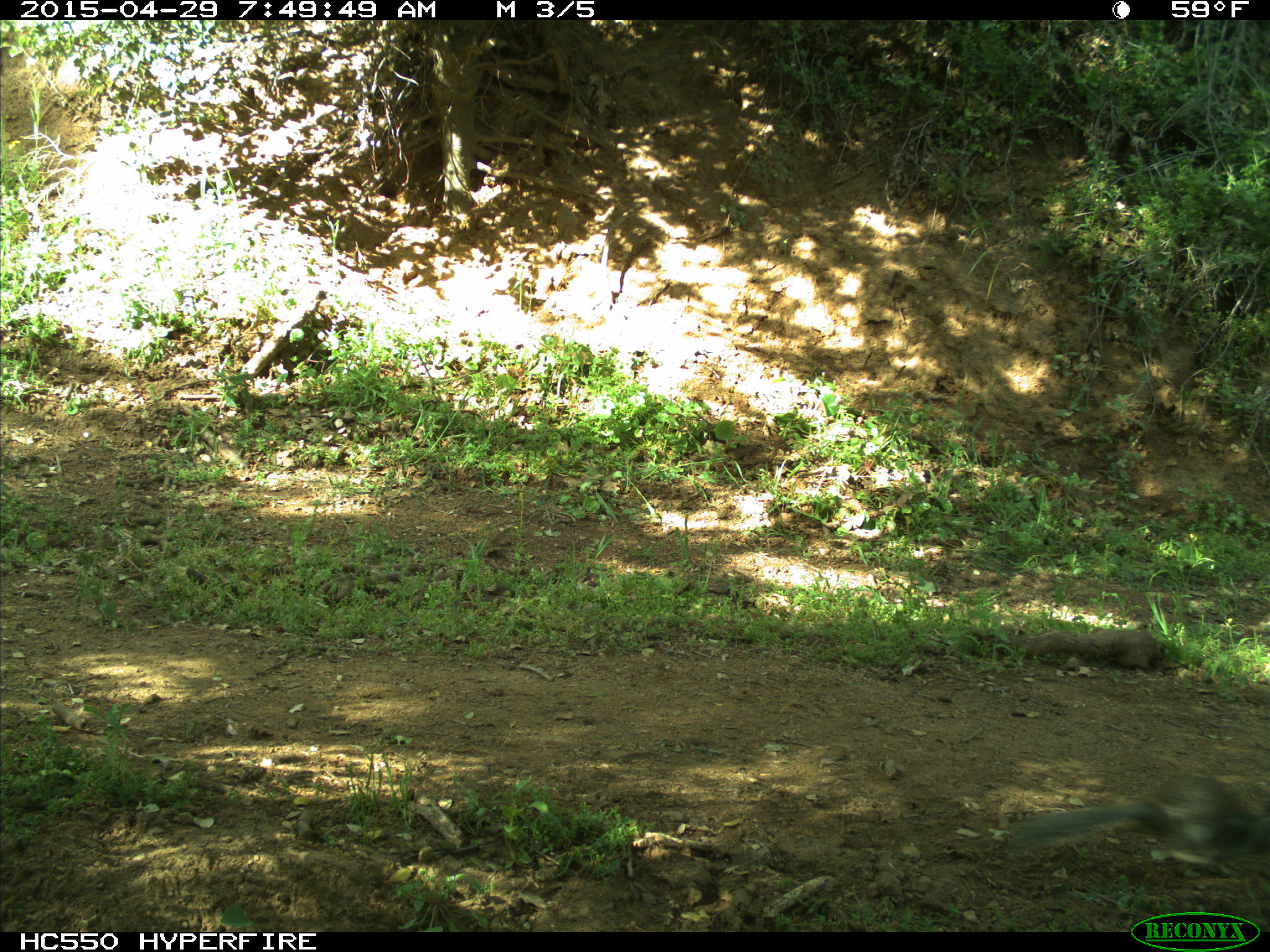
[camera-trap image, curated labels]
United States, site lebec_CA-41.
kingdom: Animalia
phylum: Chordata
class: Mammalia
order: Rodentia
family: Sciuridae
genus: Otospermophilus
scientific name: Otospermophilus beecheyi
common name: california ground squirrel